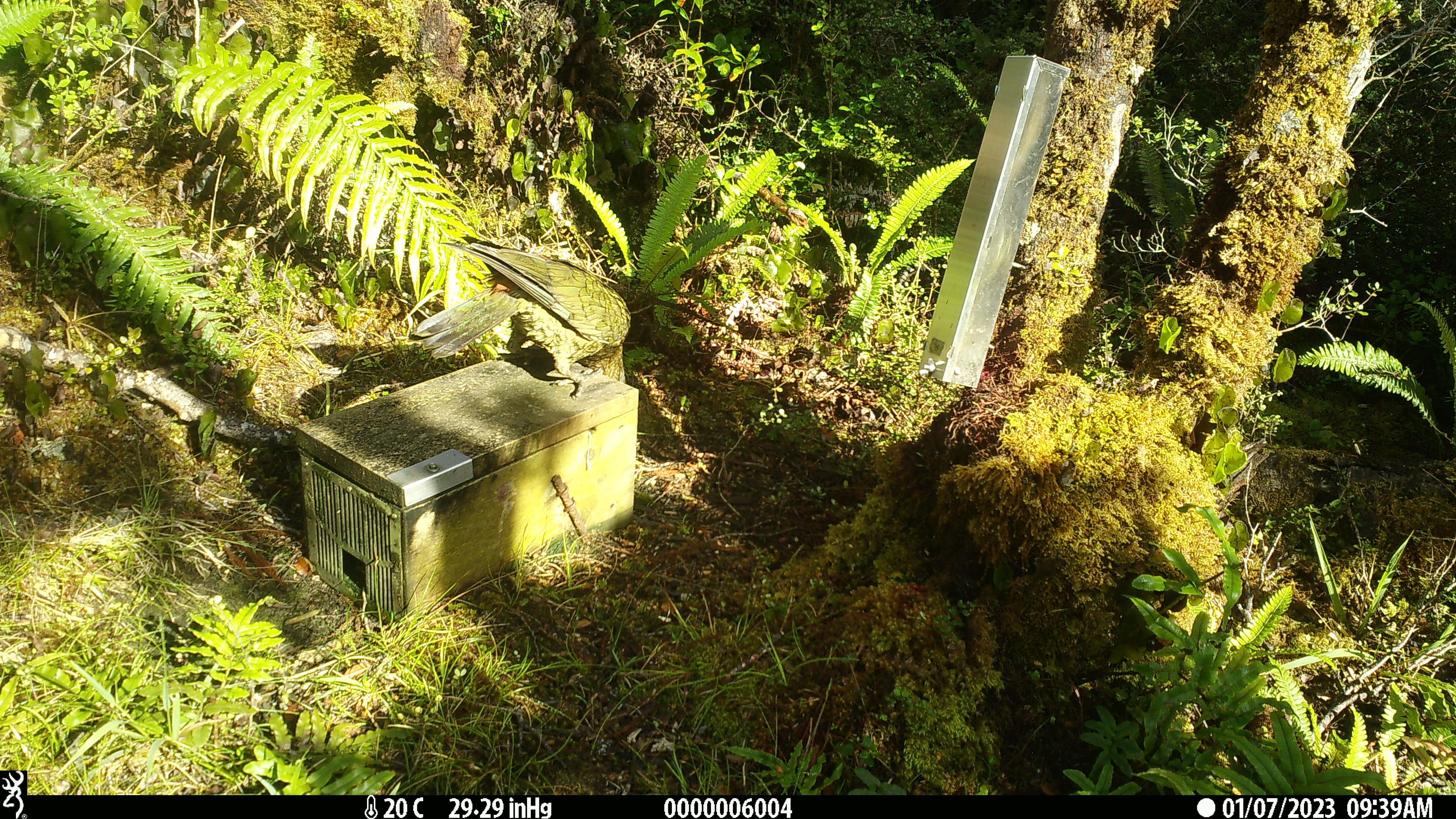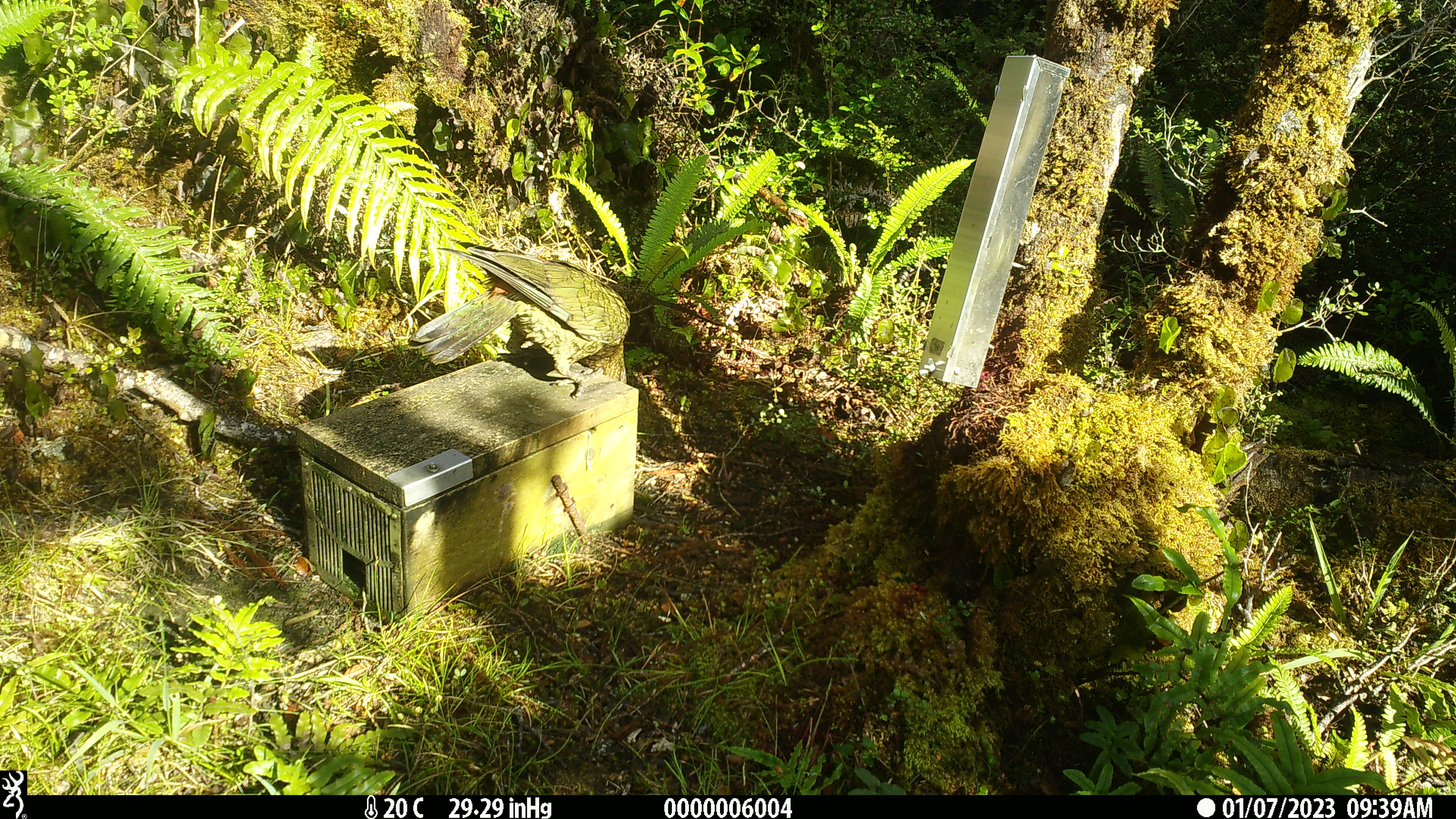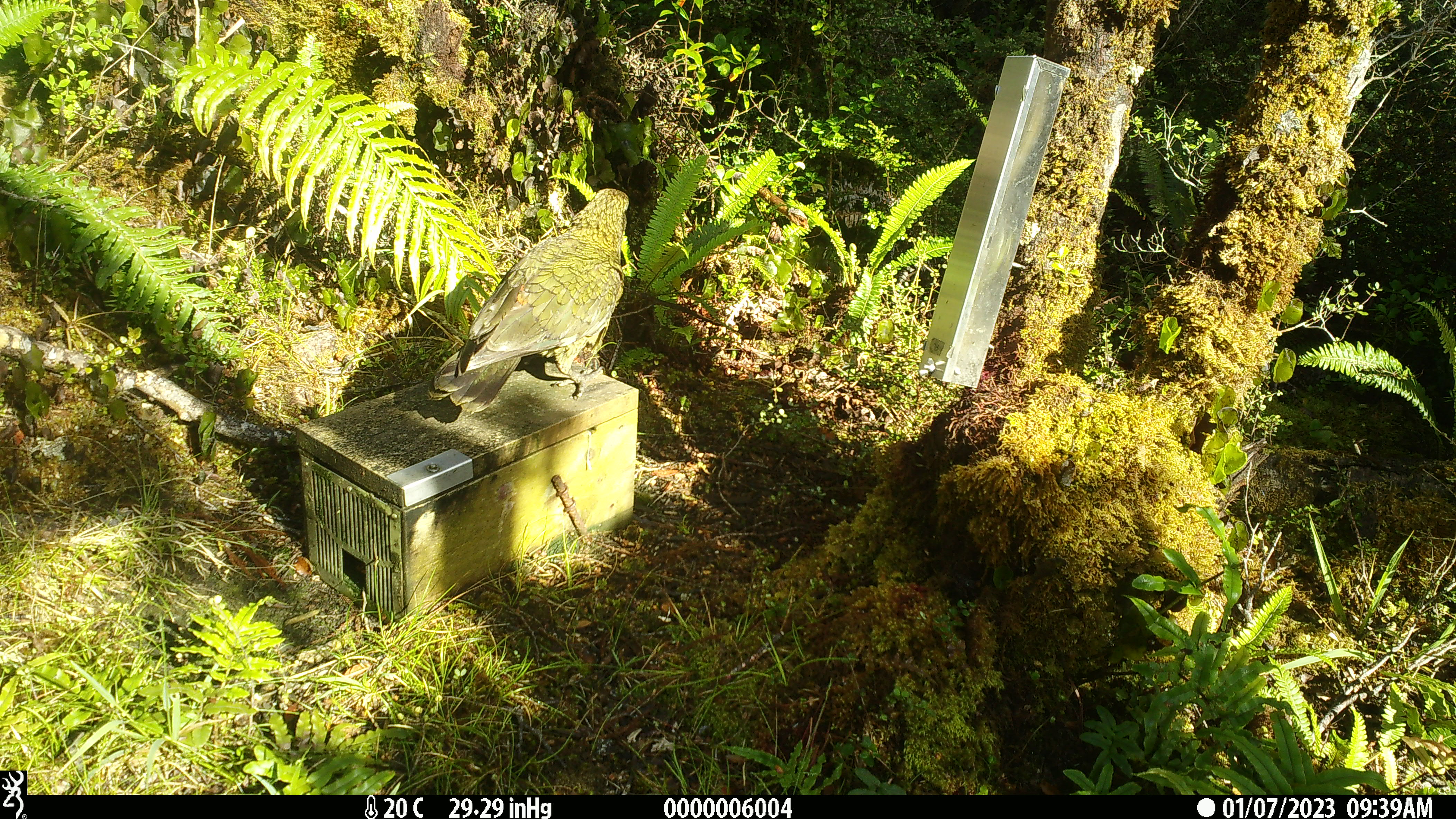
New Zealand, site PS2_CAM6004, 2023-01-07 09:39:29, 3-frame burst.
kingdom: Animalia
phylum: Chordata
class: Aves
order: Psittaciformes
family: Strigopidae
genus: Nestor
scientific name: Nestor notabilis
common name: kea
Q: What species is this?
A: Kea (Nestor notabilis).